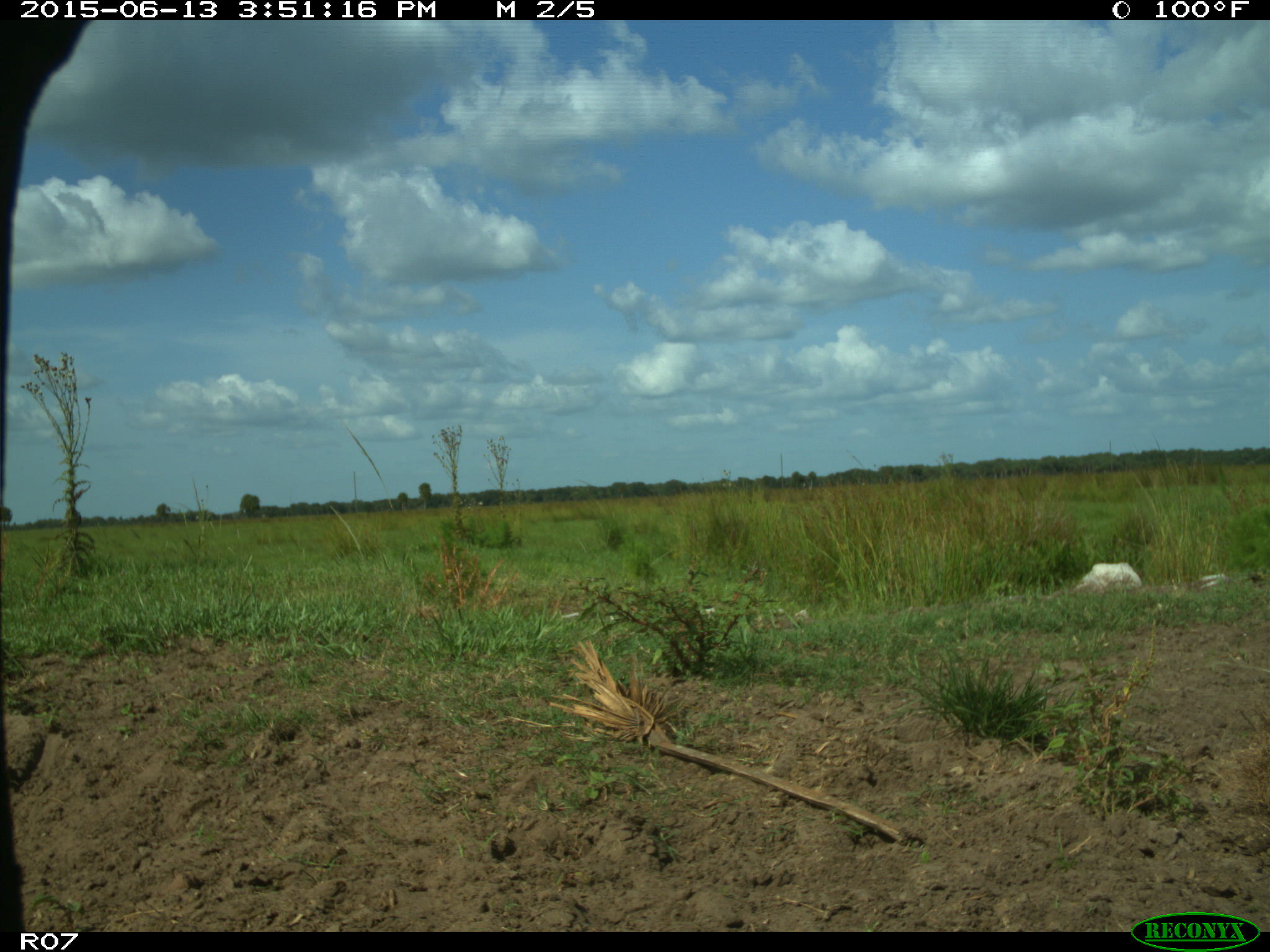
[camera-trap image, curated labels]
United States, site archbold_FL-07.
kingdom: Animalia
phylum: Chordata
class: Mammalia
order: Artiodactyla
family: Bovidae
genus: Bos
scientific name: Bos taurus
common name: domestic cow